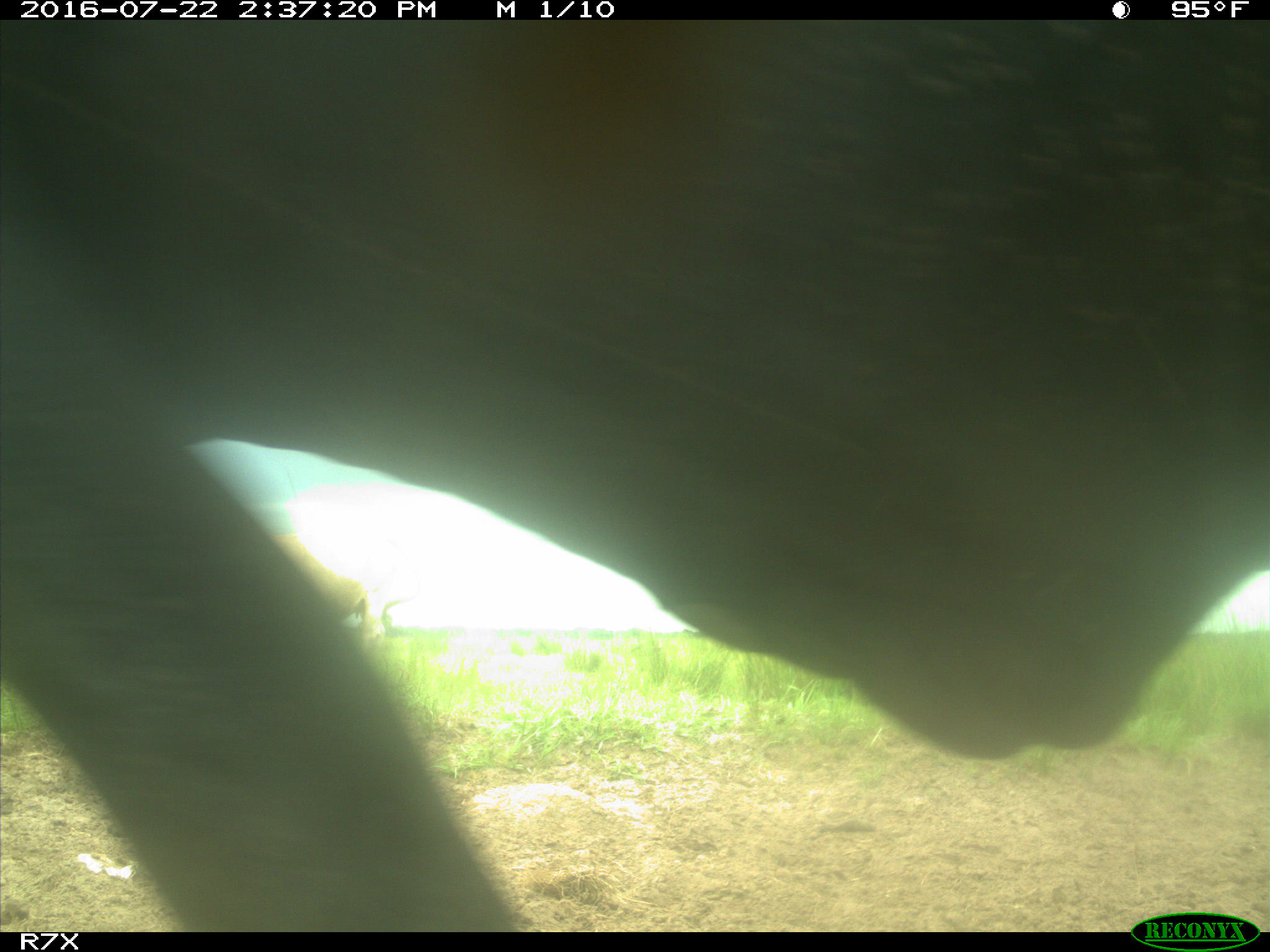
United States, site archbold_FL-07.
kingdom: Animalia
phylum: Chordata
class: Mammalia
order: Artiodactyla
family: Bovidae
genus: Bos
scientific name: Bos taurus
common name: domestic cow